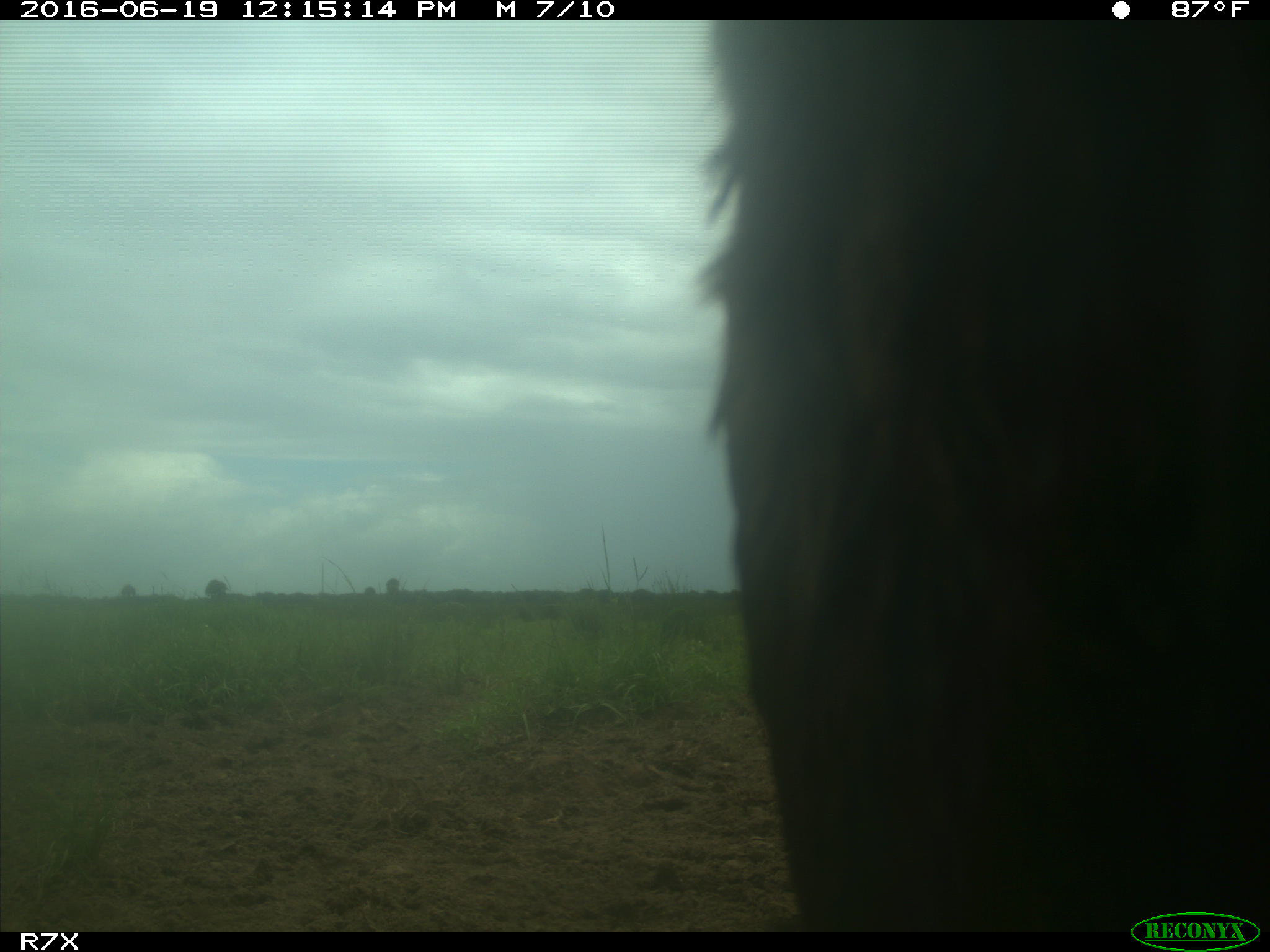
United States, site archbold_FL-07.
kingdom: Animalia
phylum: Chordata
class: Mammalia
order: Artiodactyla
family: Bovidae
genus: Bos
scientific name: Bos taurus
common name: domestic cow